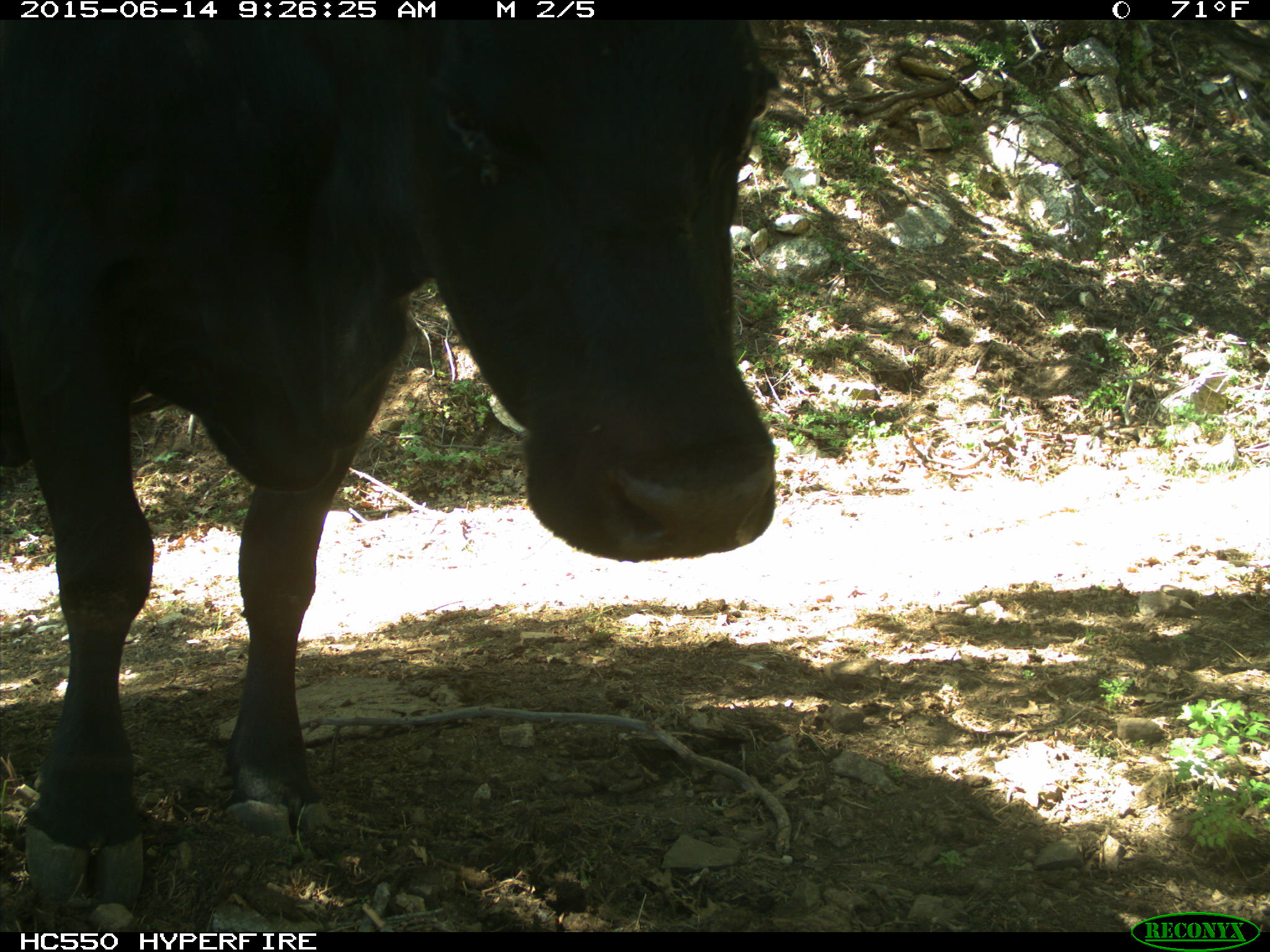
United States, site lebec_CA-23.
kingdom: Animalia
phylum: Chordata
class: Mammalia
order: Artiodactyla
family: Bovidae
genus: Bos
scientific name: Bos taurus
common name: domestic cow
Bos taurus (domestic cow).